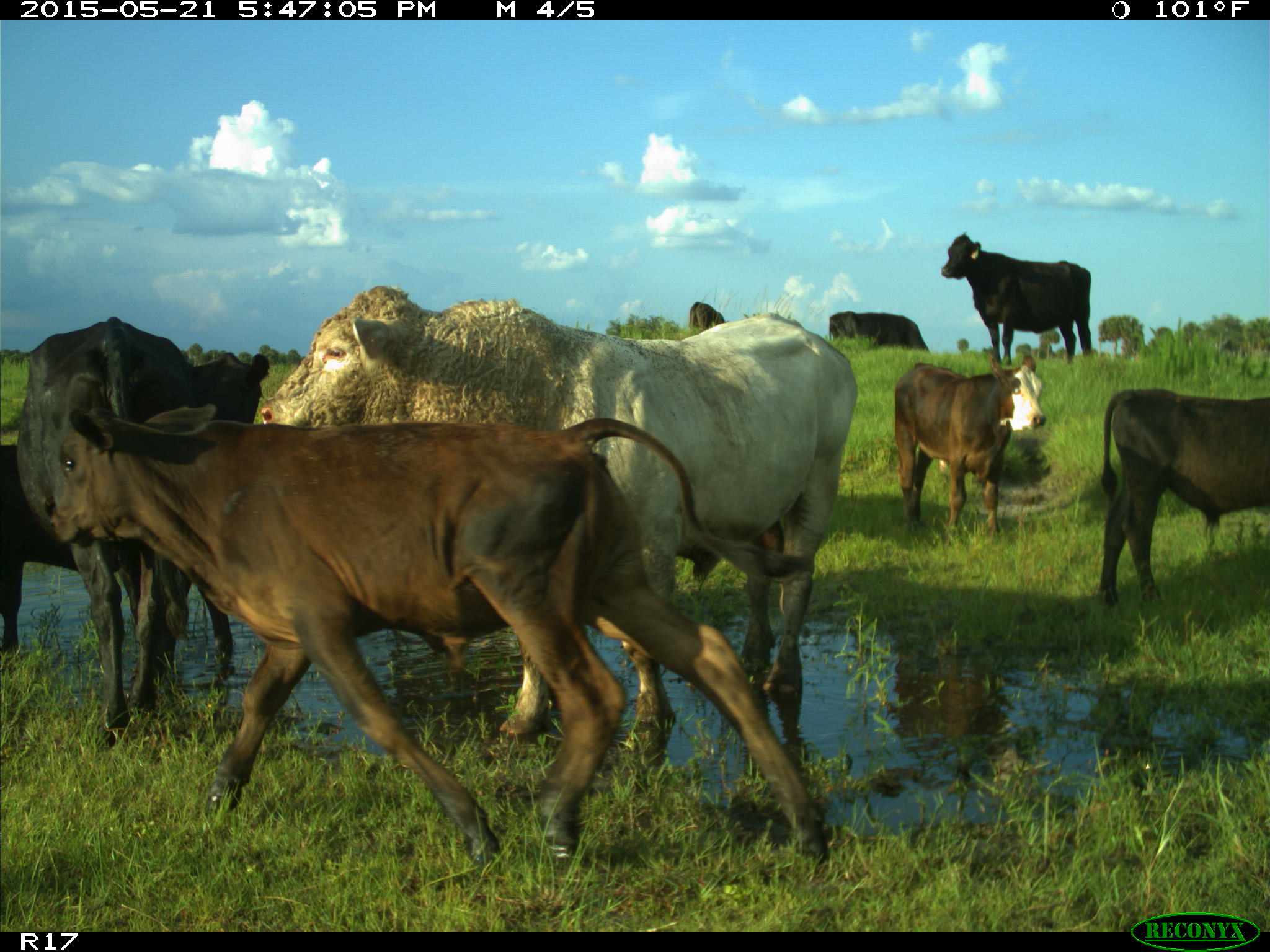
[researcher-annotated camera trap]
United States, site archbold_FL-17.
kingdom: Animalia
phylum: Chordata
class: Mammalia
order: Artiodactyla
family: Bovidae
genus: Bos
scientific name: Bos taurus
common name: domestic cow